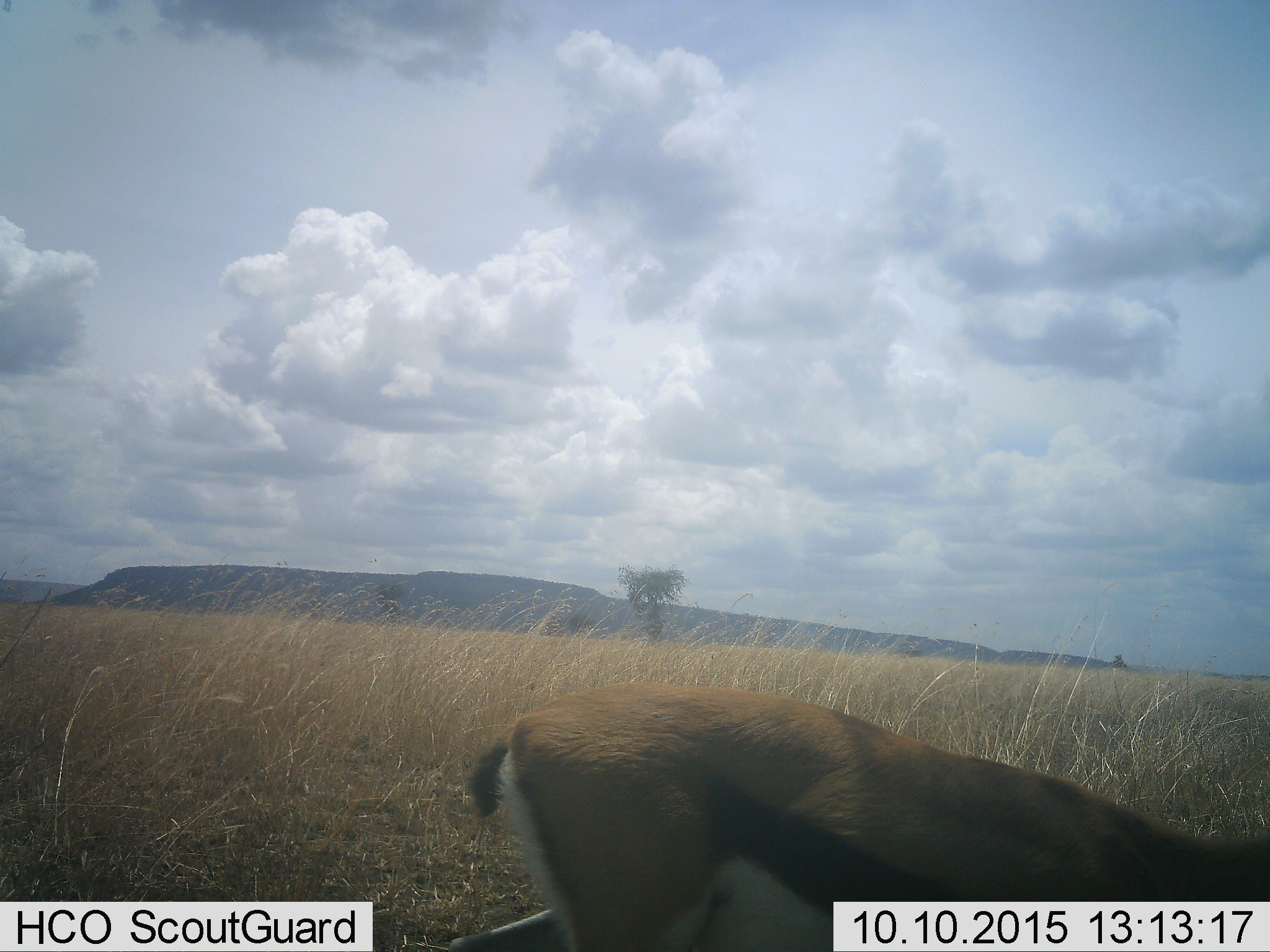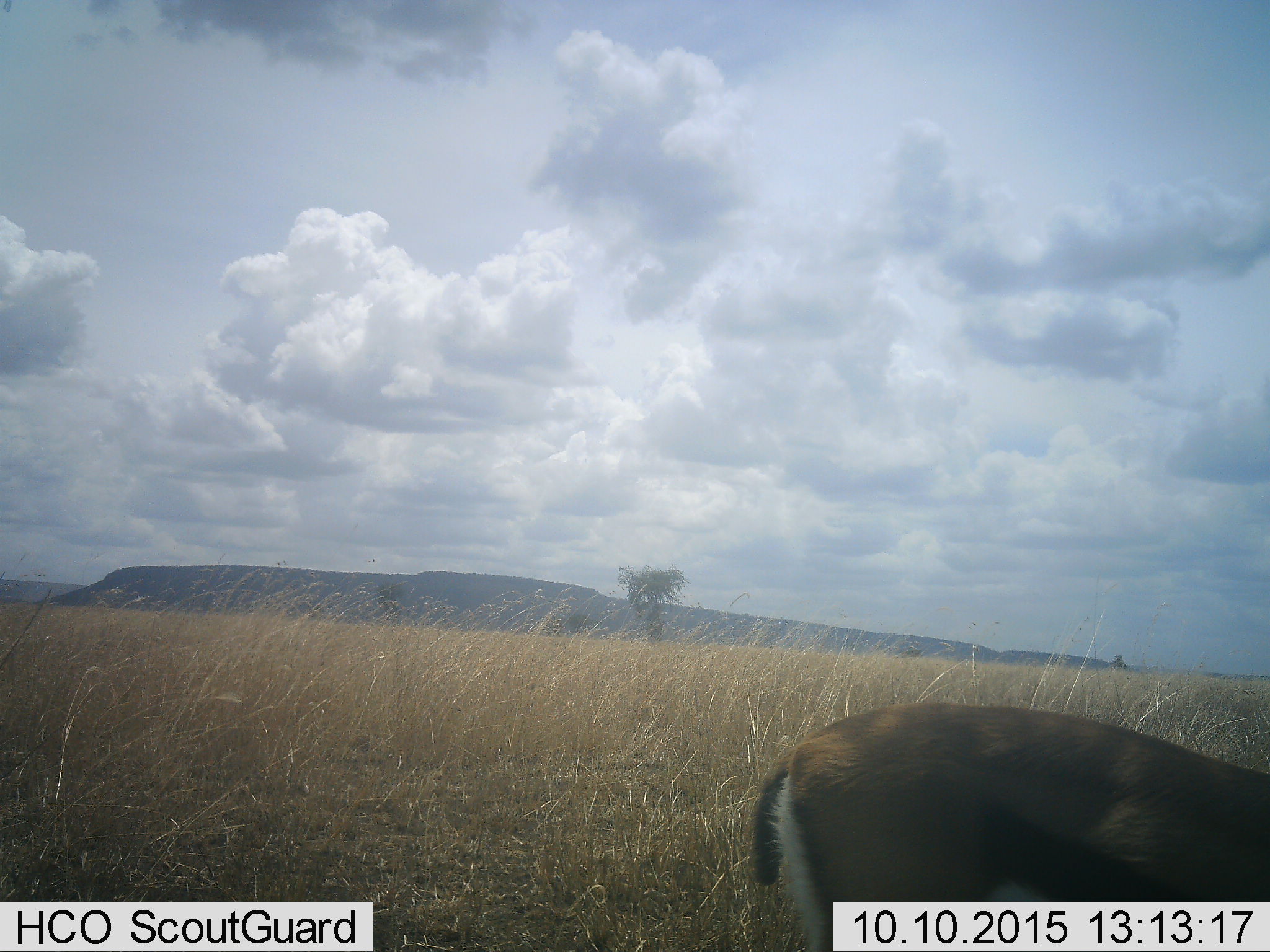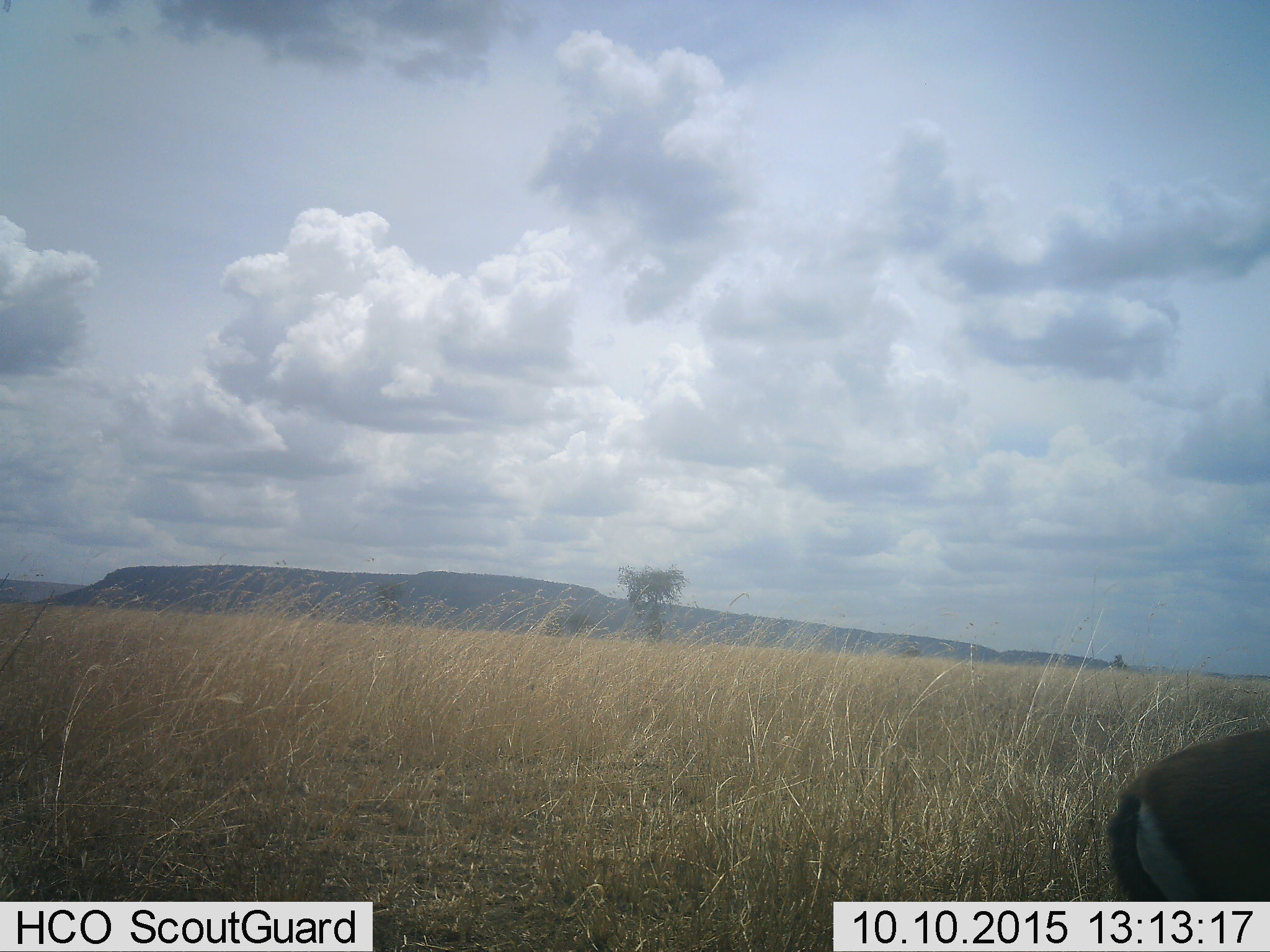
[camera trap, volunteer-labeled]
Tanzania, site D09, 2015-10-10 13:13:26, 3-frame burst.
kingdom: Animalia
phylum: Chordata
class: Mammalia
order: Artiodactyla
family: Bovidae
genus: Eudorcas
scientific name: Eudorcas thomsonii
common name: thomson's gazelle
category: gazellethomsons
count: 1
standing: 6%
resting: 0%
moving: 89%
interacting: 0%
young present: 0%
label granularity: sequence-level